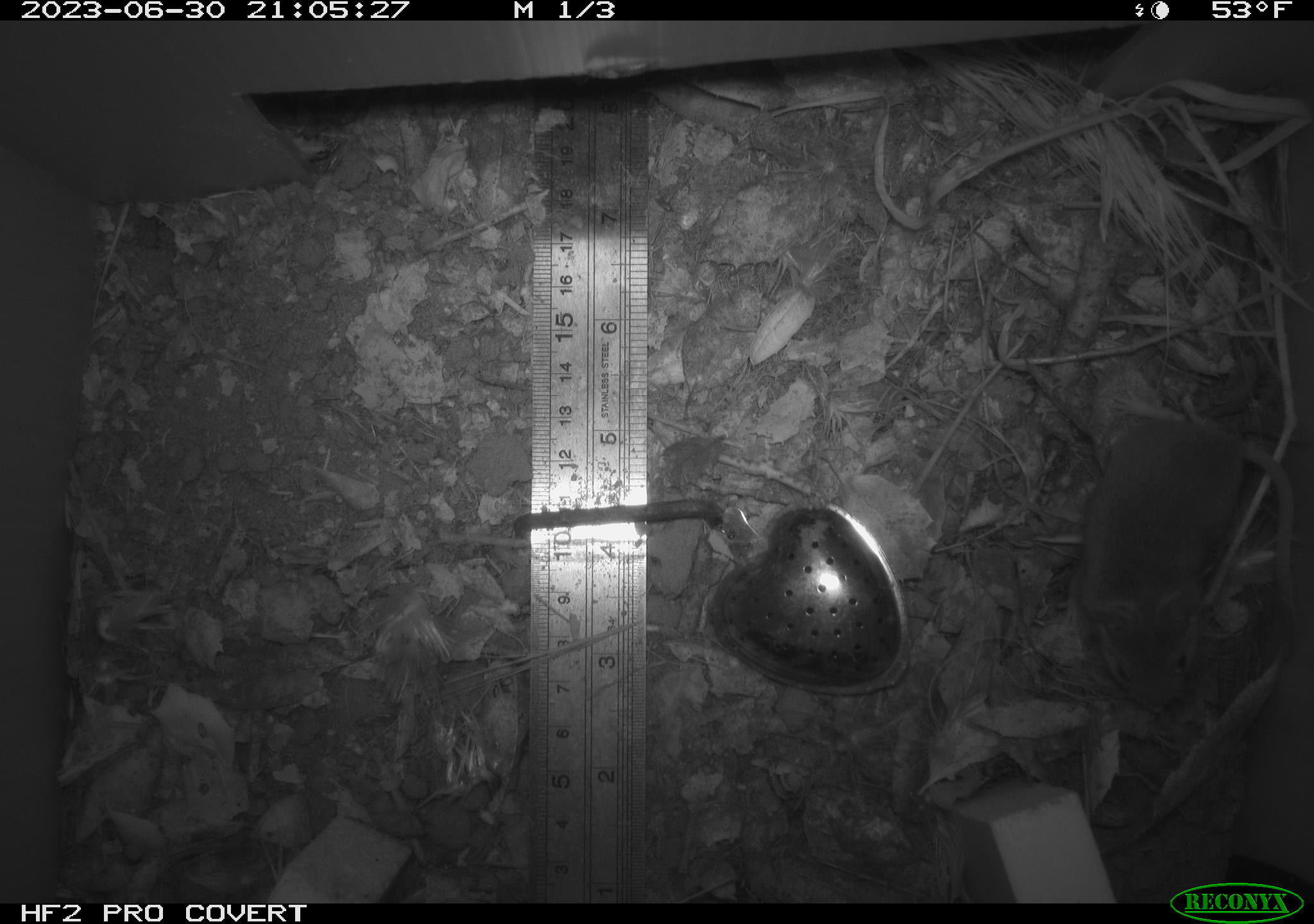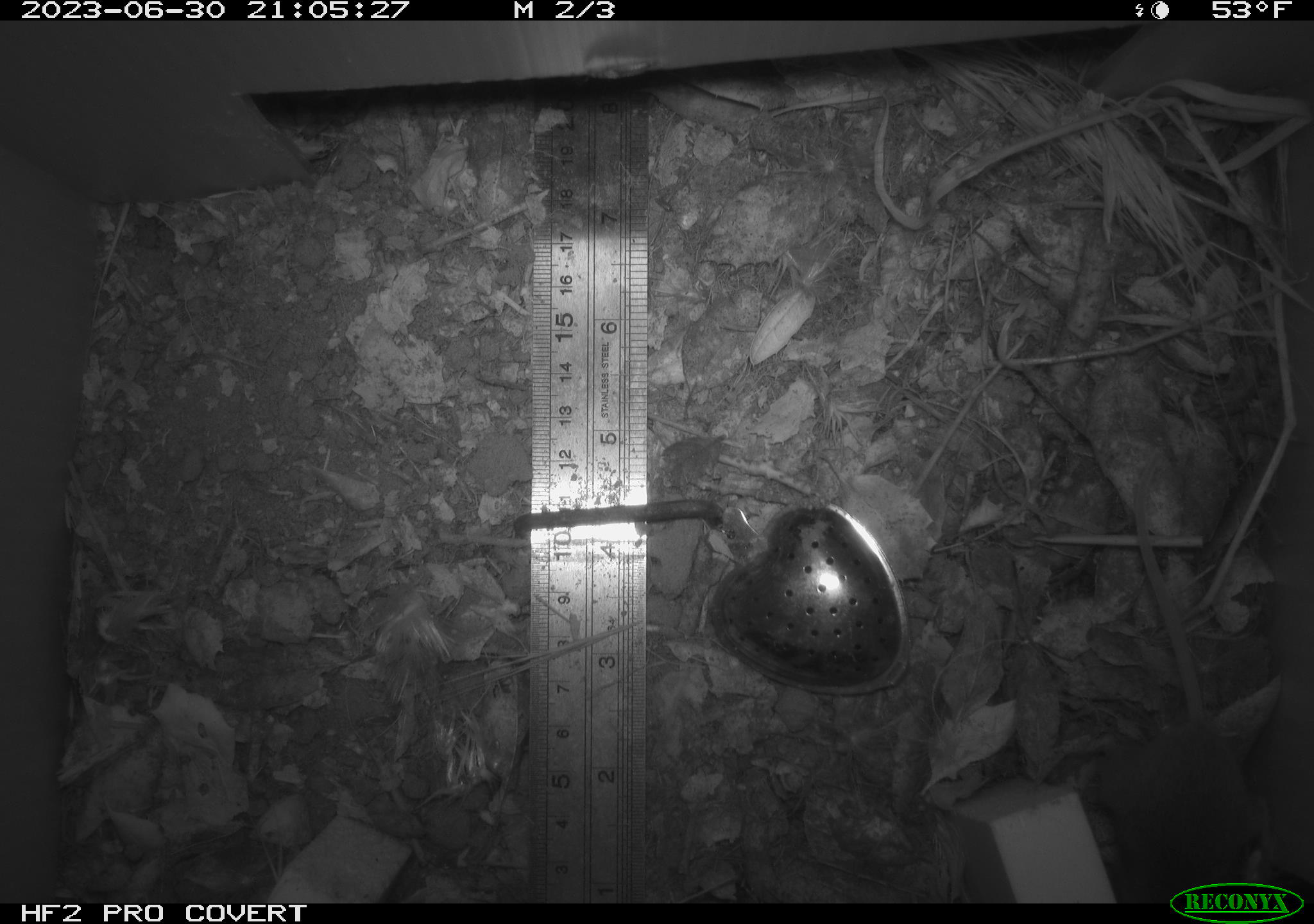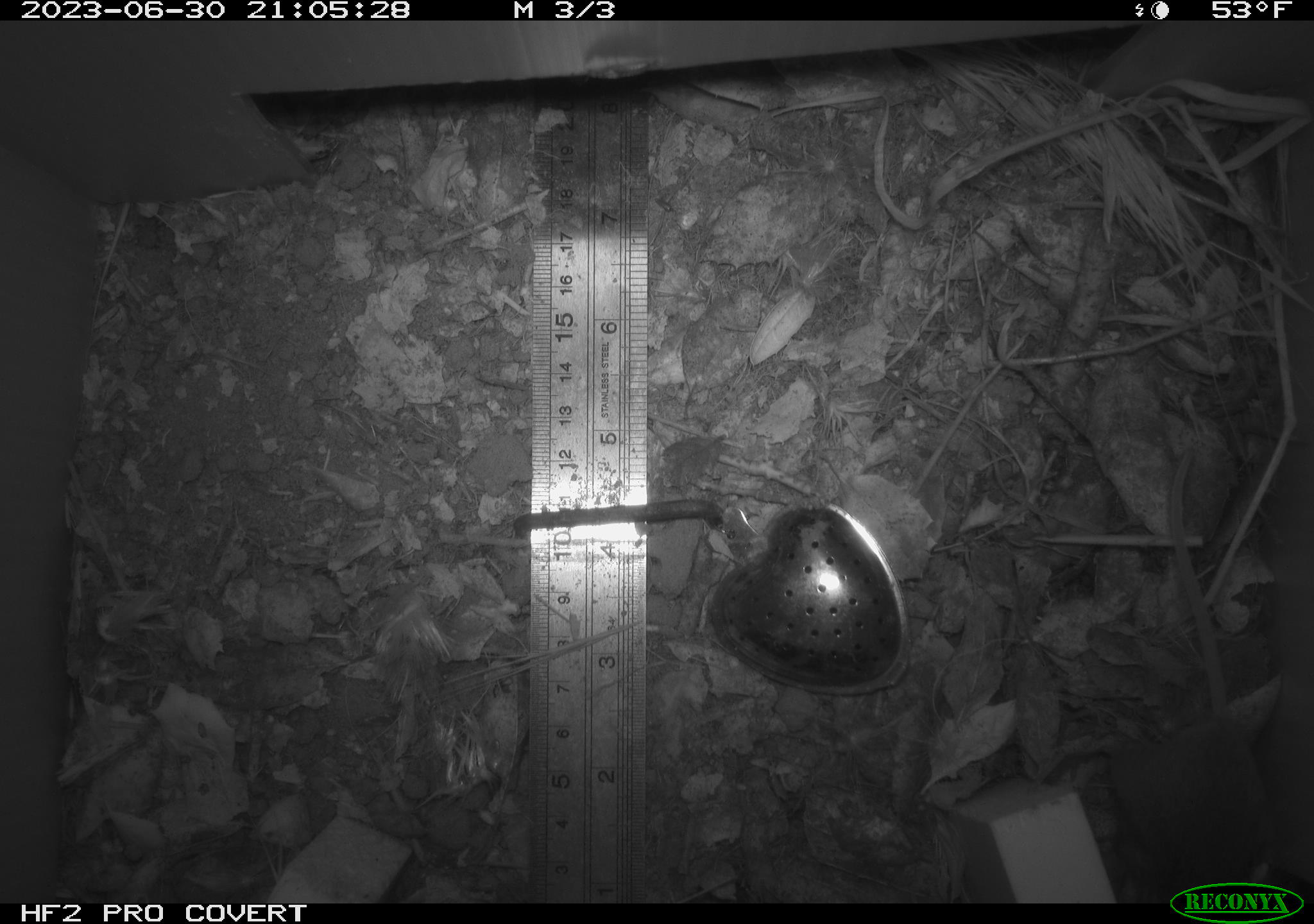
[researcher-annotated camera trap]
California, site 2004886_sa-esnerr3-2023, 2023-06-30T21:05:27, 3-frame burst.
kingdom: Animalia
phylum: Chordata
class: Mammalia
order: Rodentia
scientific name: Rodentia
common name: mouse species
Mouse species (Rodentia).